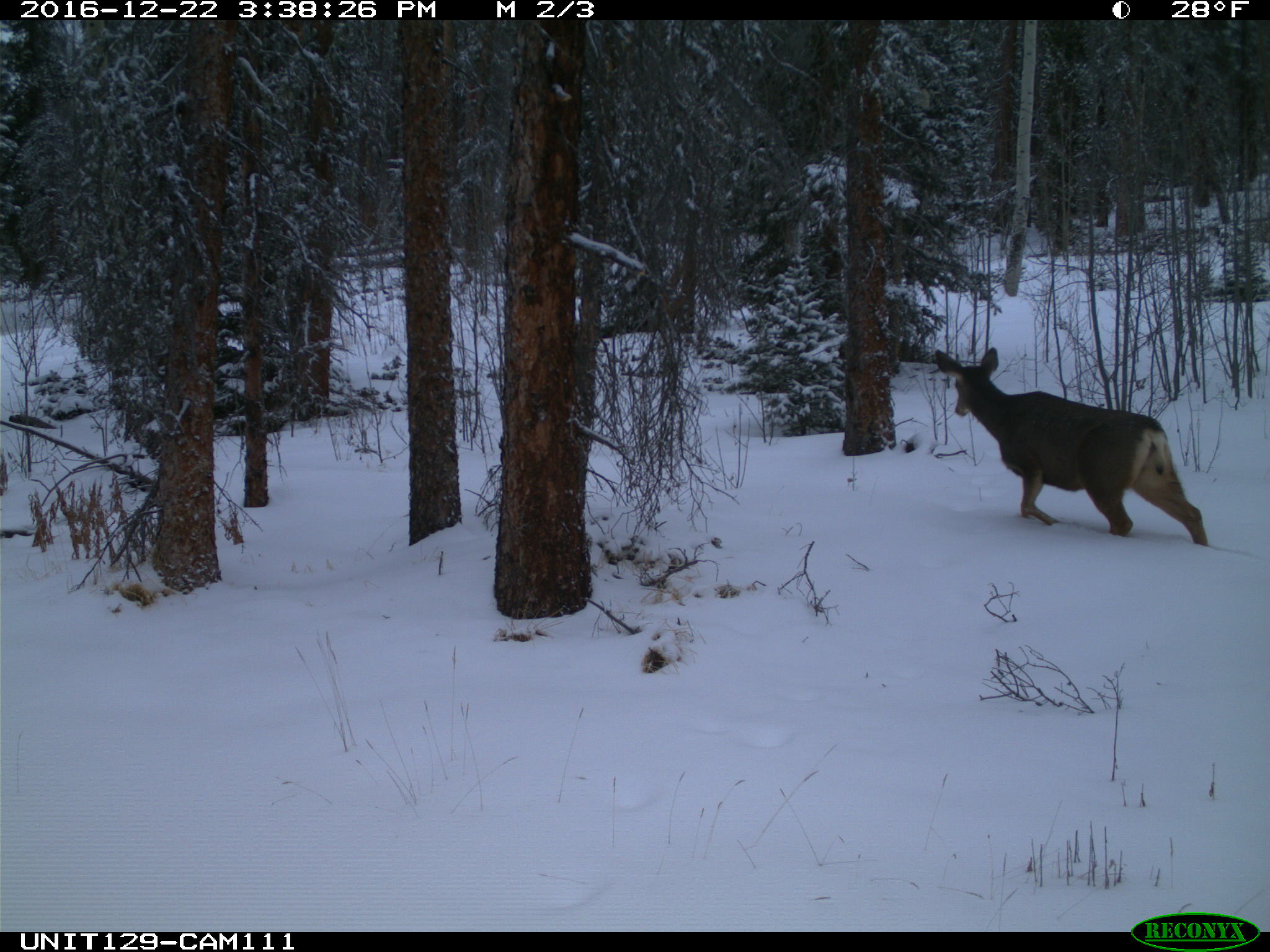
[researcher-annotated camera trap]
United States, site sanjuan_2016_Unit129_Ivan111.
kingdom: Animalia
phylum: Chordata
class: Mammalia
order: Artiodactyla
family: Cervidae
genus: Odocoileus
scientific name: Odocoileus hemionus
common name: mule deer